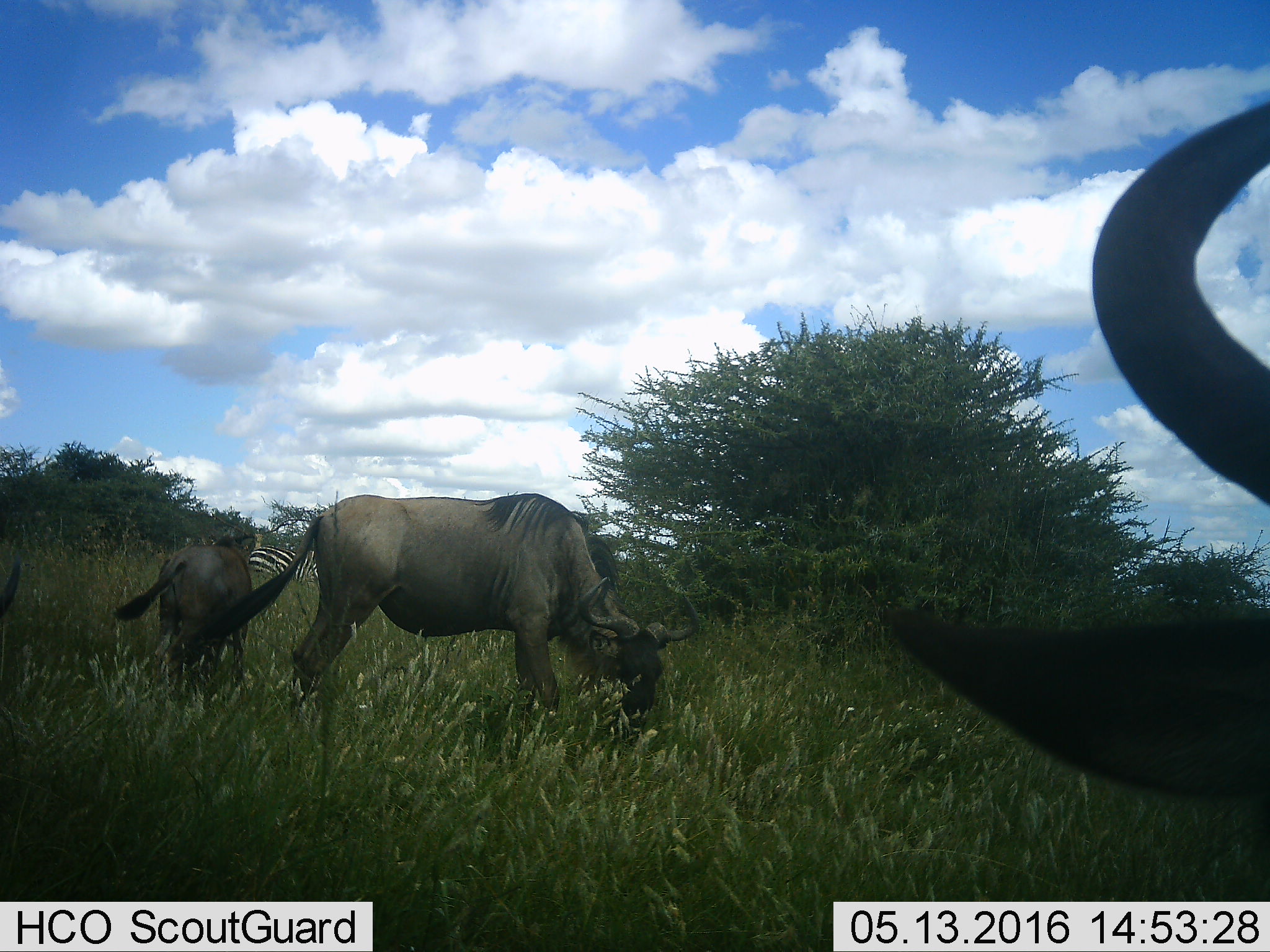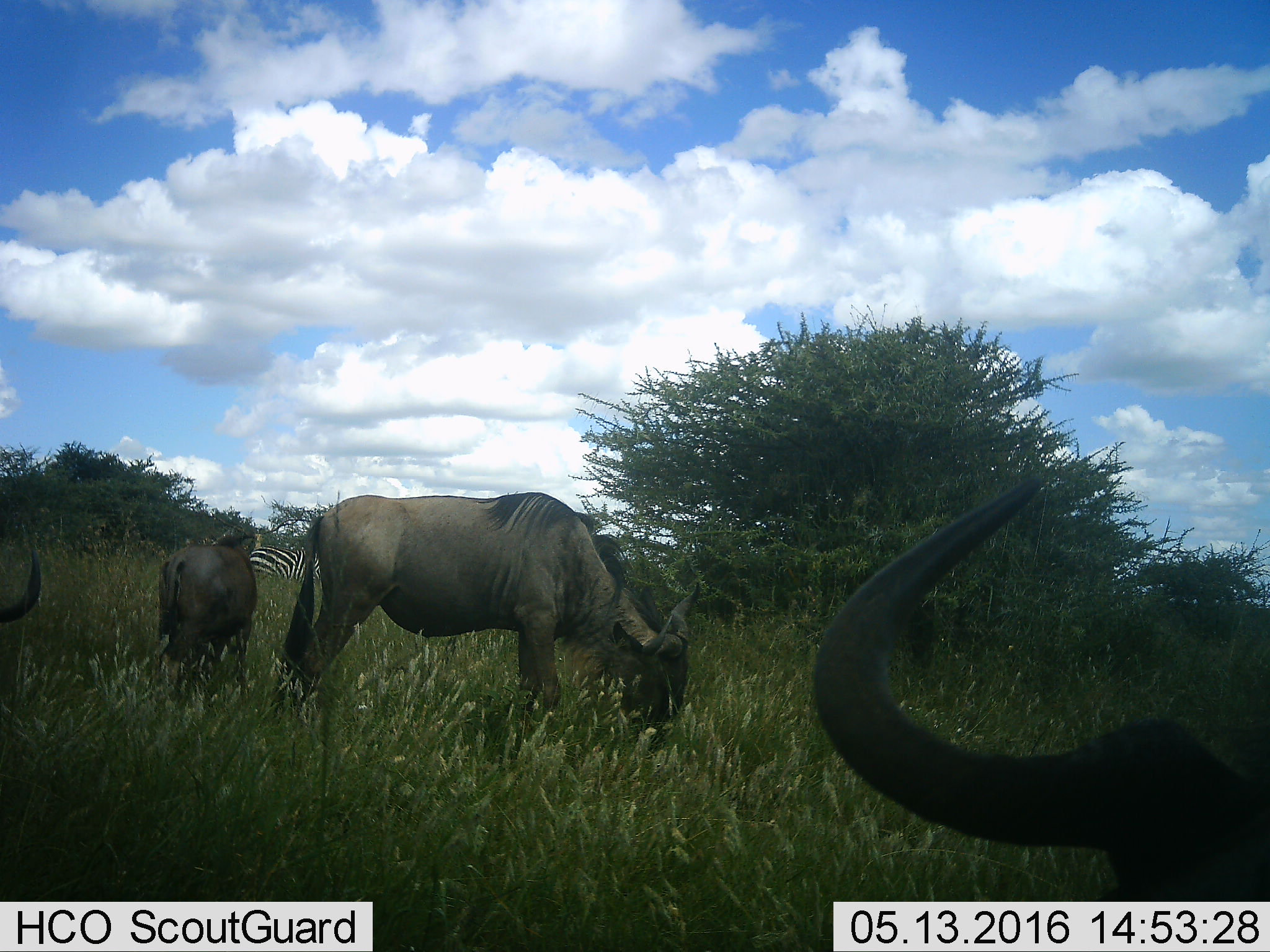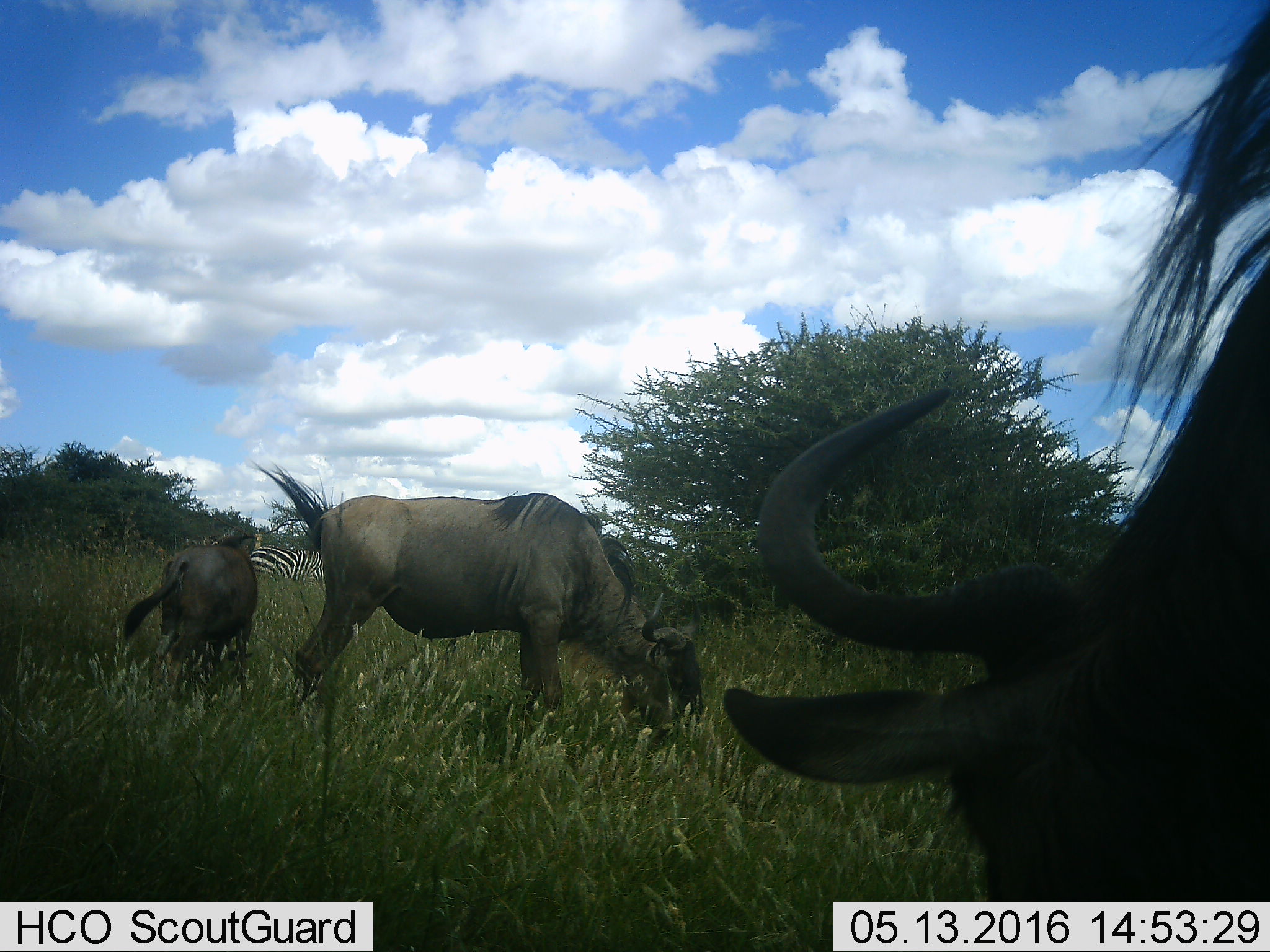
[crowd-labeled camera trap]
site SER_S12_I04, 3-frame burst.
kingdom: Animalia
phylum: Chordata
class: Mammalia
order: Artiodactyla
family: Bovidae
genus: Connochaetes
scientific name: Connochaetes taurinus taurinus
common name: blue wildebeest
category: wildebeestblue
Wildebeestblue (blue wildebeest) (Connochaetes taurinus taurinus), count 4. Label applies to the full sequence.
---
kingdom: Animalia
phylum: Chordata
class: Mammalia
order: Perissodactyla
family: Equidae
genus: Equus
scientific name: Equus quagga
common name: plains zebra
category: zebraplains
Zebraplains (plains zebra) (Equus quagga), count 1. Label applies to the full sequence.